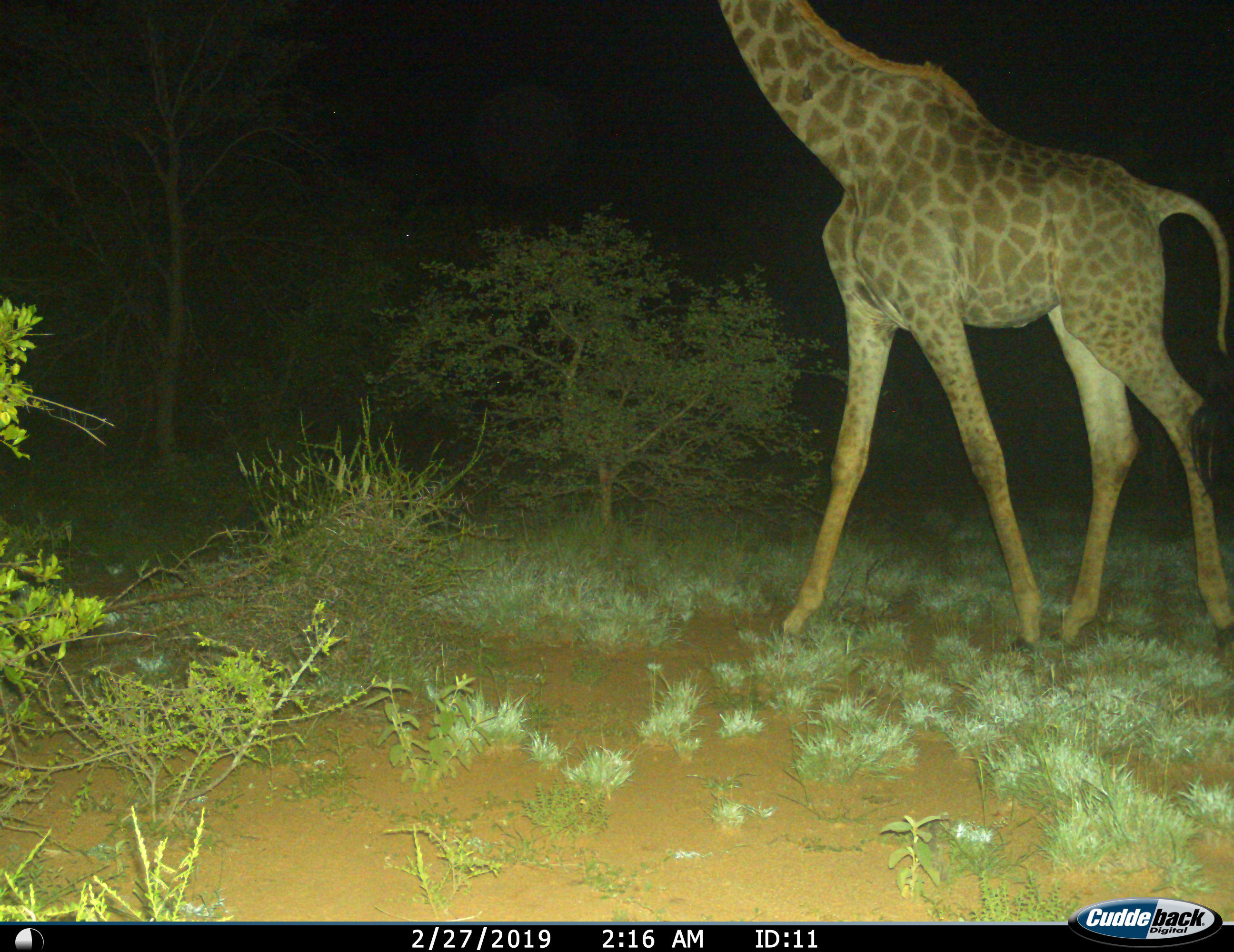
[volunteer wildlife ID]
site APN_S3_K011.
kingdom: Animalia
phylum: Chordata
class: Mammalia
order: Artiodactyla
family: Giraffidae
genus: Giraffa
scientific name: Giraffa camelopardalis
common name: giraffe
Giraffe (Giraffa camelopardalis), count 1. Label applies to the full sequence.